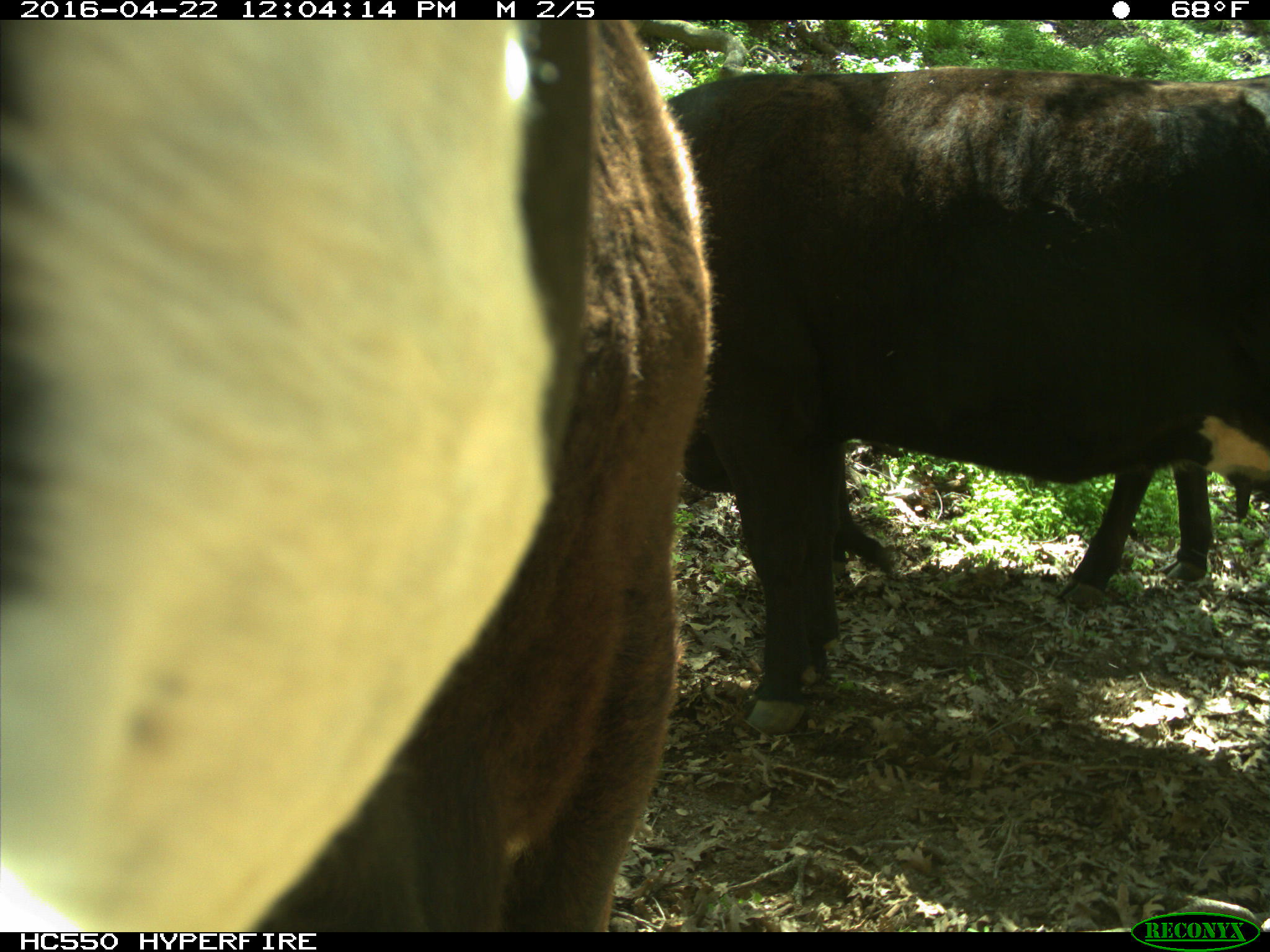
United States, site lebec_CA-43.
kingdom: Animalia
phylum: Chordata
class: Mammalia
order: Artiodactyla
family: Bovidae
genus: Bos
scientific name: Bos taurus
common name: domestic cow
Bos taurus (domestic cow).